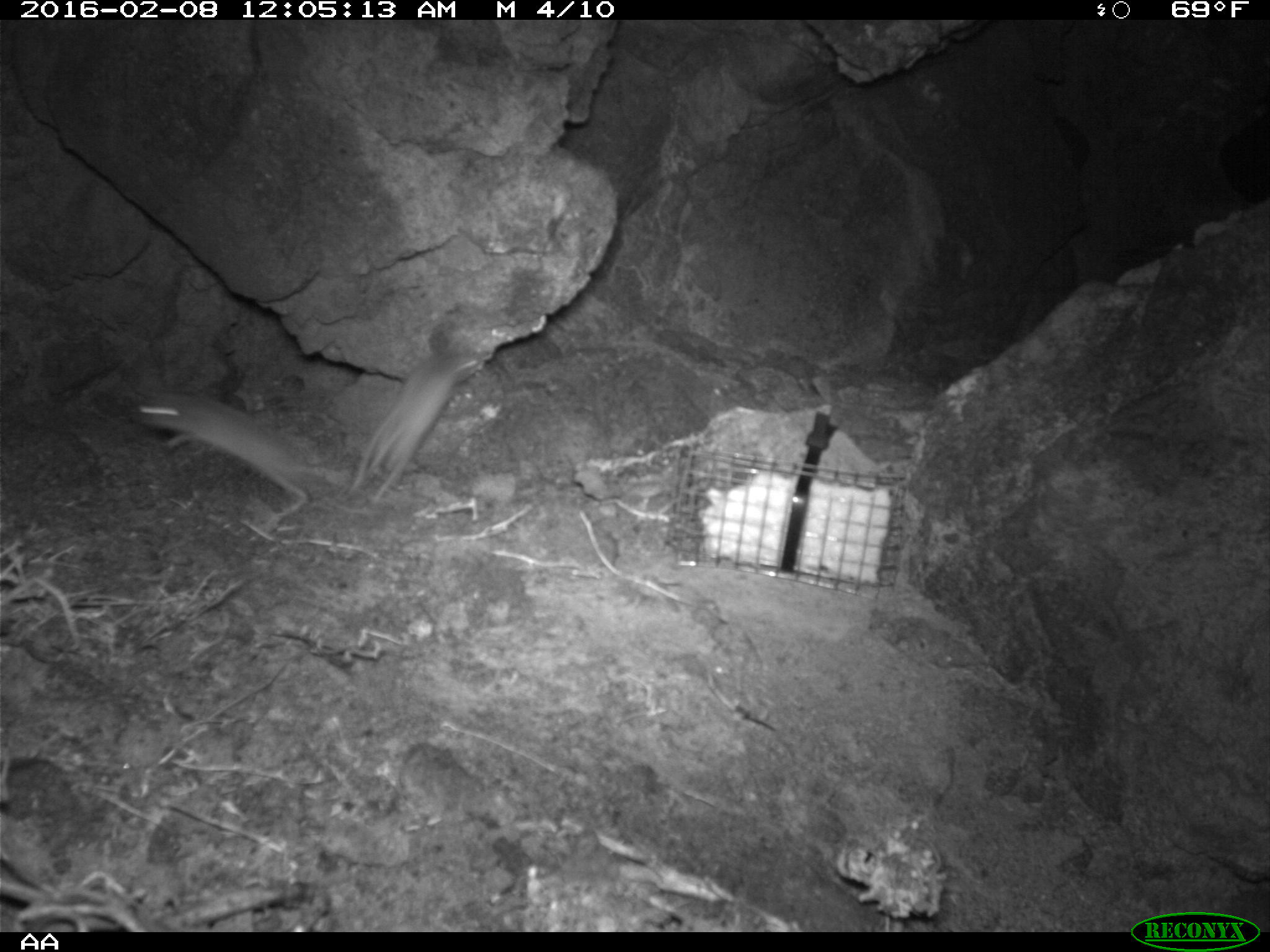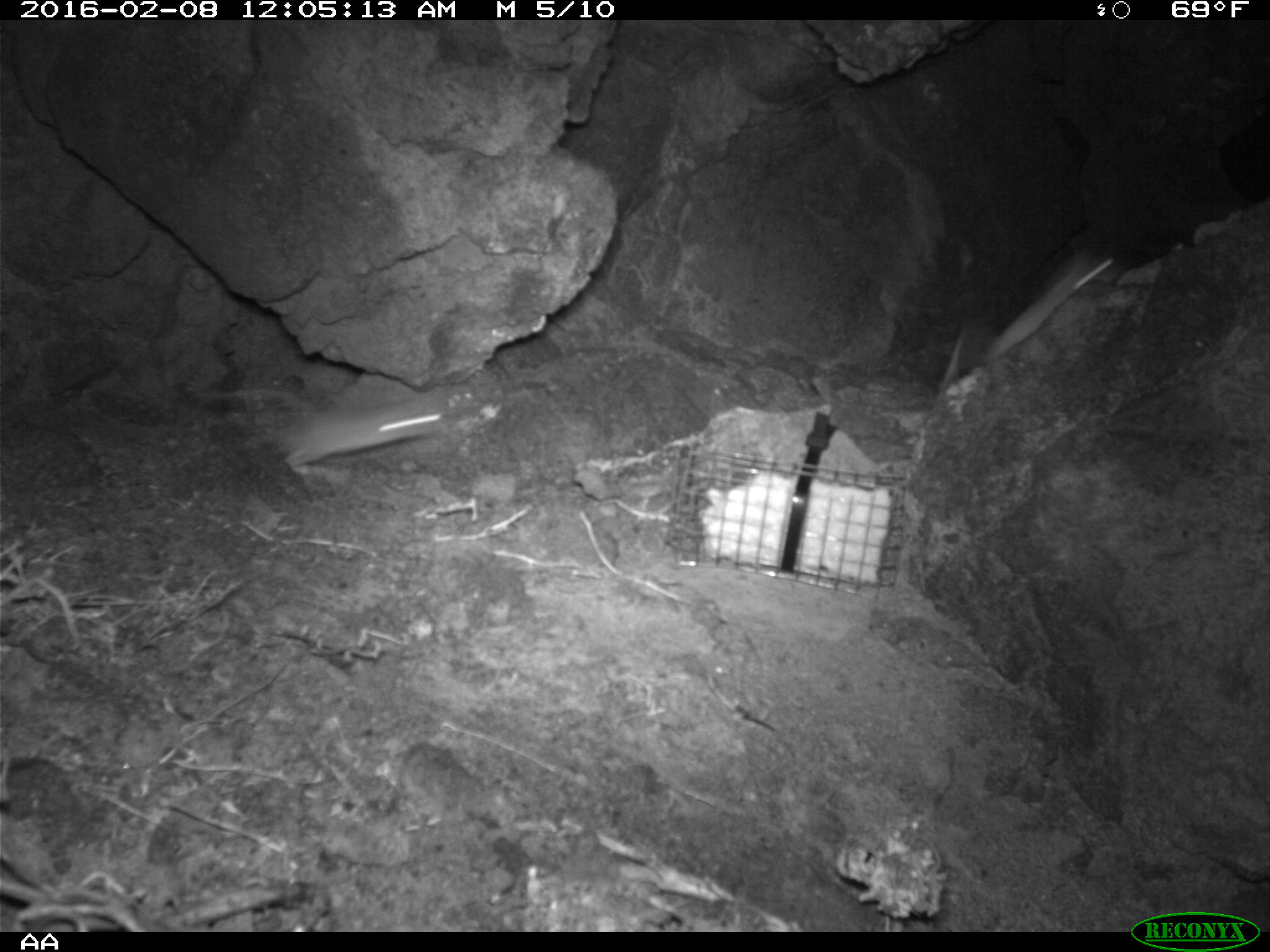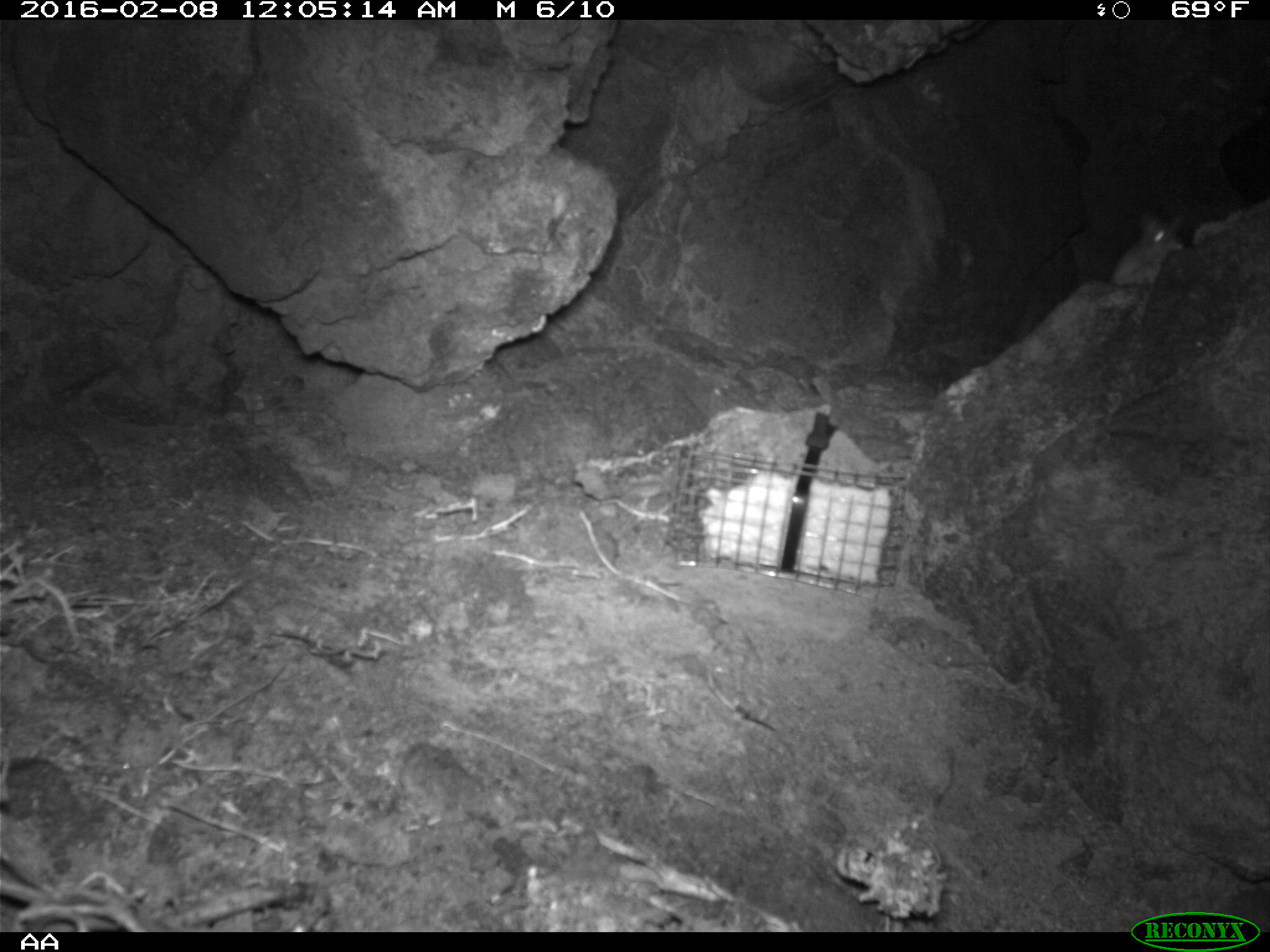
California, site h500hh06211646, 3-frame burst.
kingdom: Animalia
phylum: Chordata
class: Mammalia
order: Rodentia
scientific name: Rodentia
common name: rodent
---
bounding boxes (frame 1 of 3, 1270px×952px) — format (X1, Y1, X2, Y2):
rodent: (129, 389, 342, 519); (344, 350, 484, 500)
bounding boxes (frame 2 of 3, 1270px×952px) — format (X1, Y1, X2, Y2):
rodent: (987, 242, 1116, 360); (274, 390, 450, 474)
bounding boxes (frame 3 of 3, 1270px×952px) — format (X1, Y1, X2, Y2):
rodent: (1111, 213, 1189, 284)